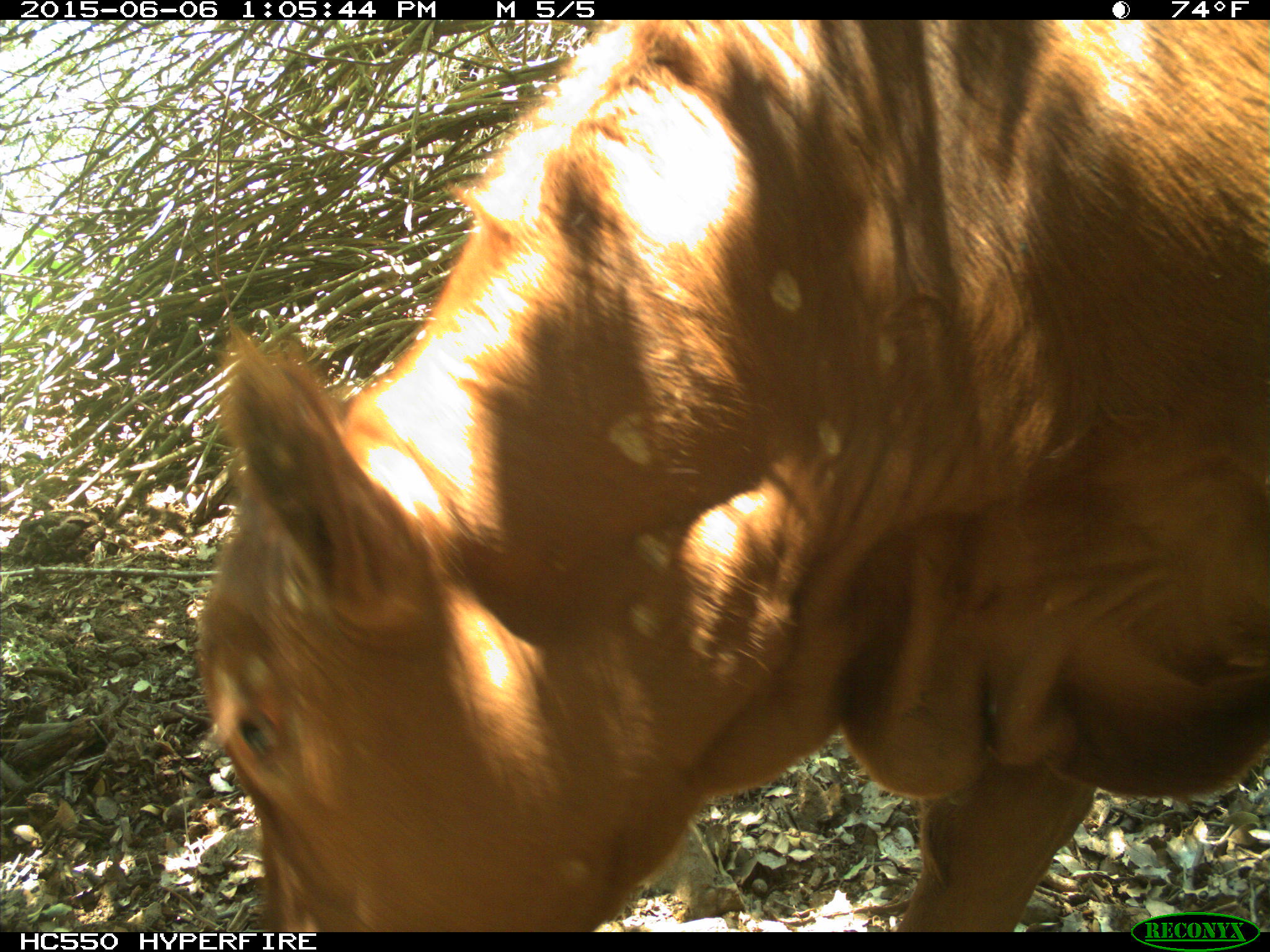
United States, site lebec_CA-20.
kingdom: Animalia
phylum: Chordata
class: Mammalia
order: Artiodactyla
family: Bovidae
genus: Bos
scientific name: Bos taurus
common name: domestic cow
Bos taurus (domestic cow).